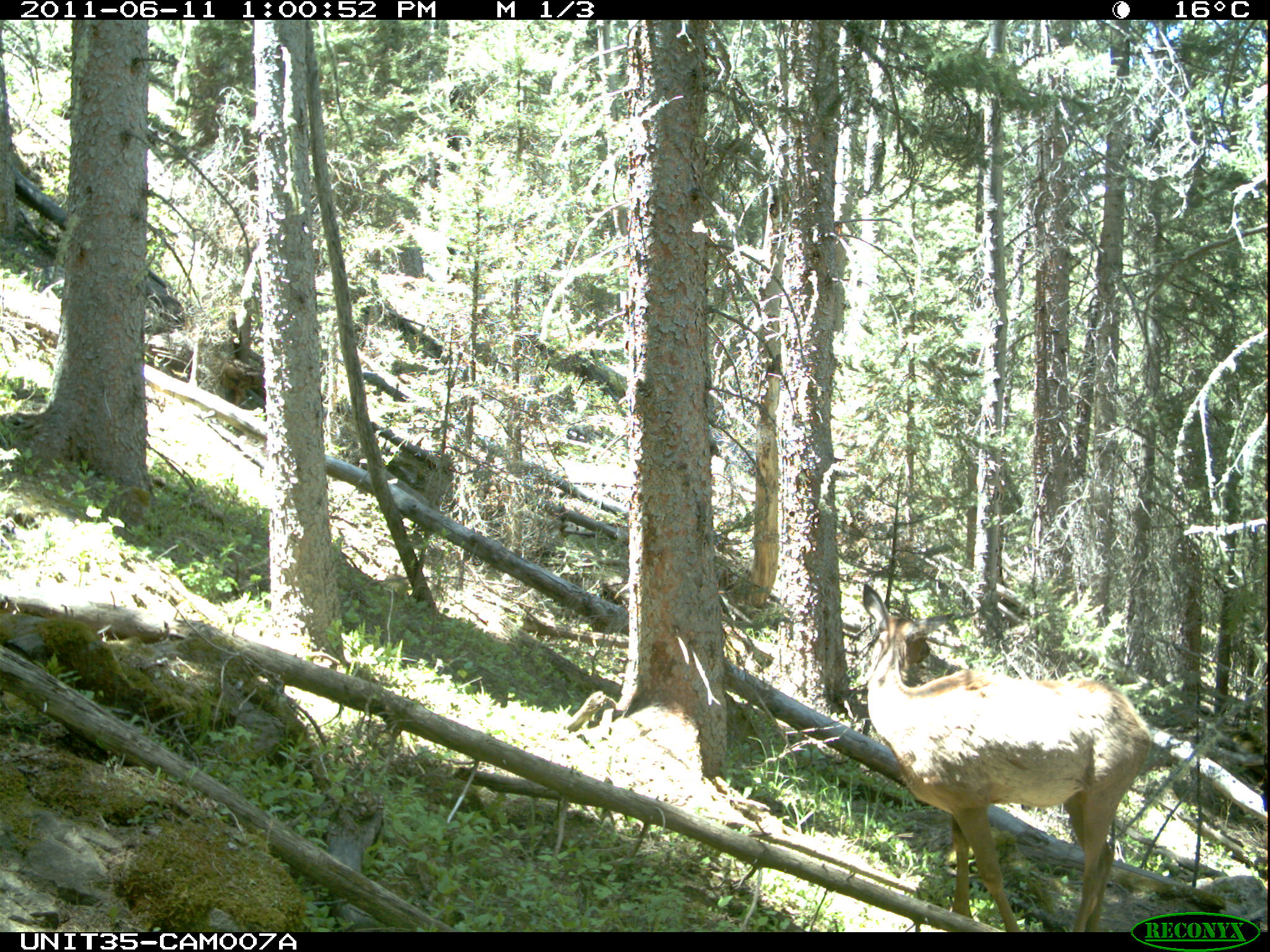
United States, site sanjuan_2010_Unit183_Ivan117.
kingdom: Animalia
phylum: Chordata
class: Mammalia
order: Artiodactyla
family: Cervidae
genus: Cervus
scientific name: Cervus elaphus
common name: red deer